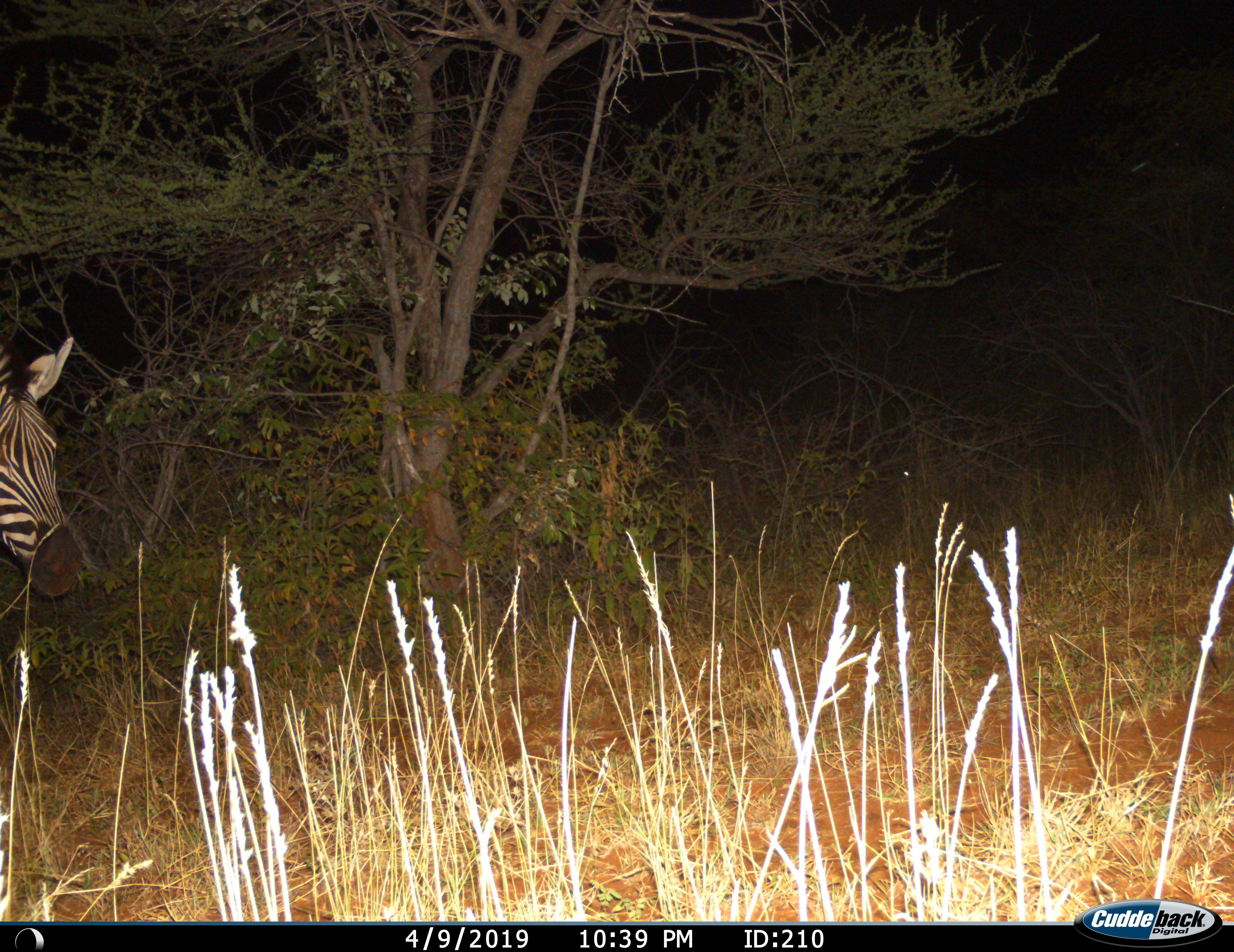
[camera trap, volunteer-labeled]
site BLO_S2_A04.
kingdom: Animalia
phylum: Chordata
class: Mammalia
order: Perissodactyla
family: Equidae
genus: Equus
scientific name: Equus quagga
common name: plains zebra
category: zebraplains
Zebraplains (plains zebra) (Equus quagga), count 1. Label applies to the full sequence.